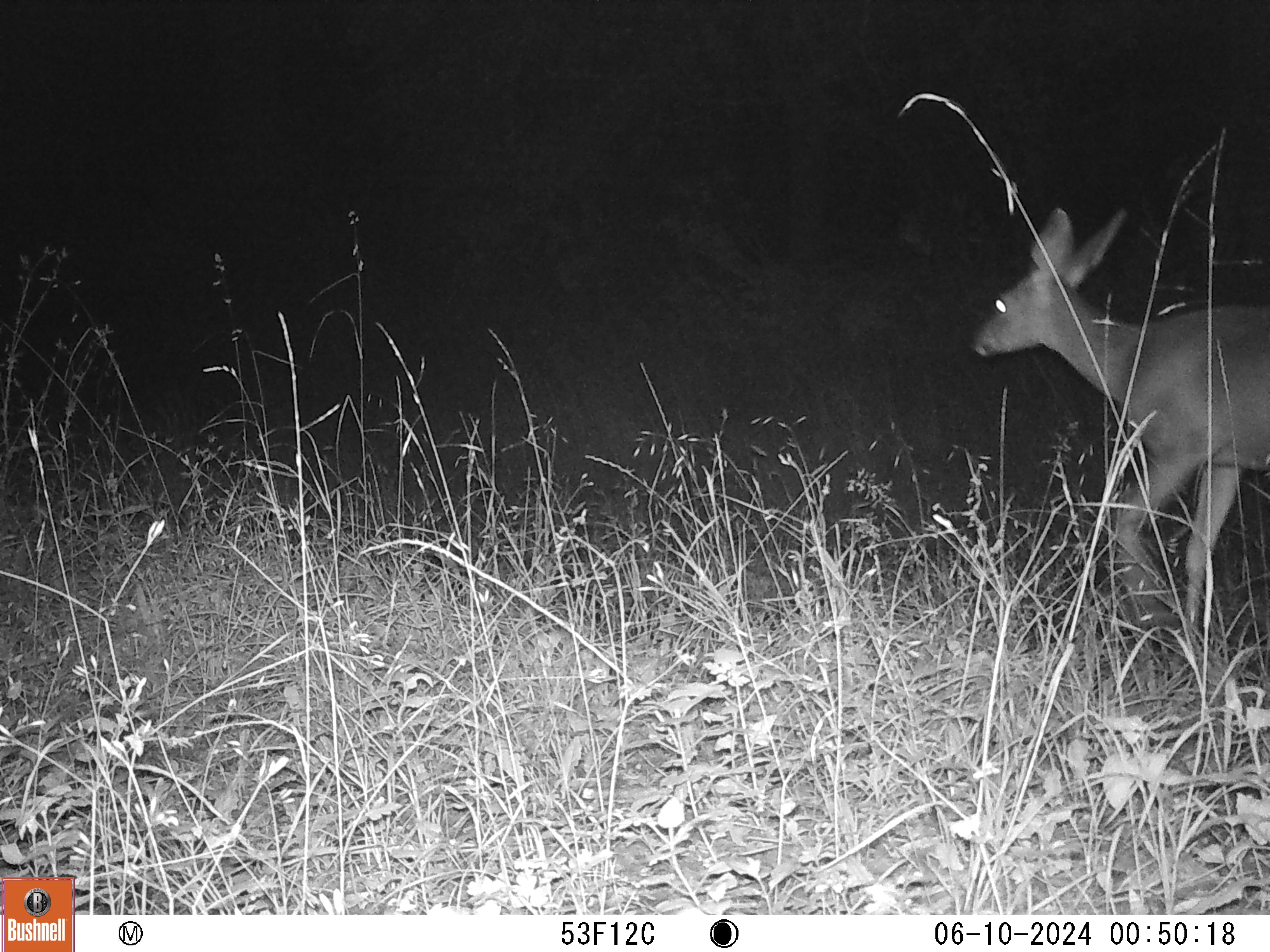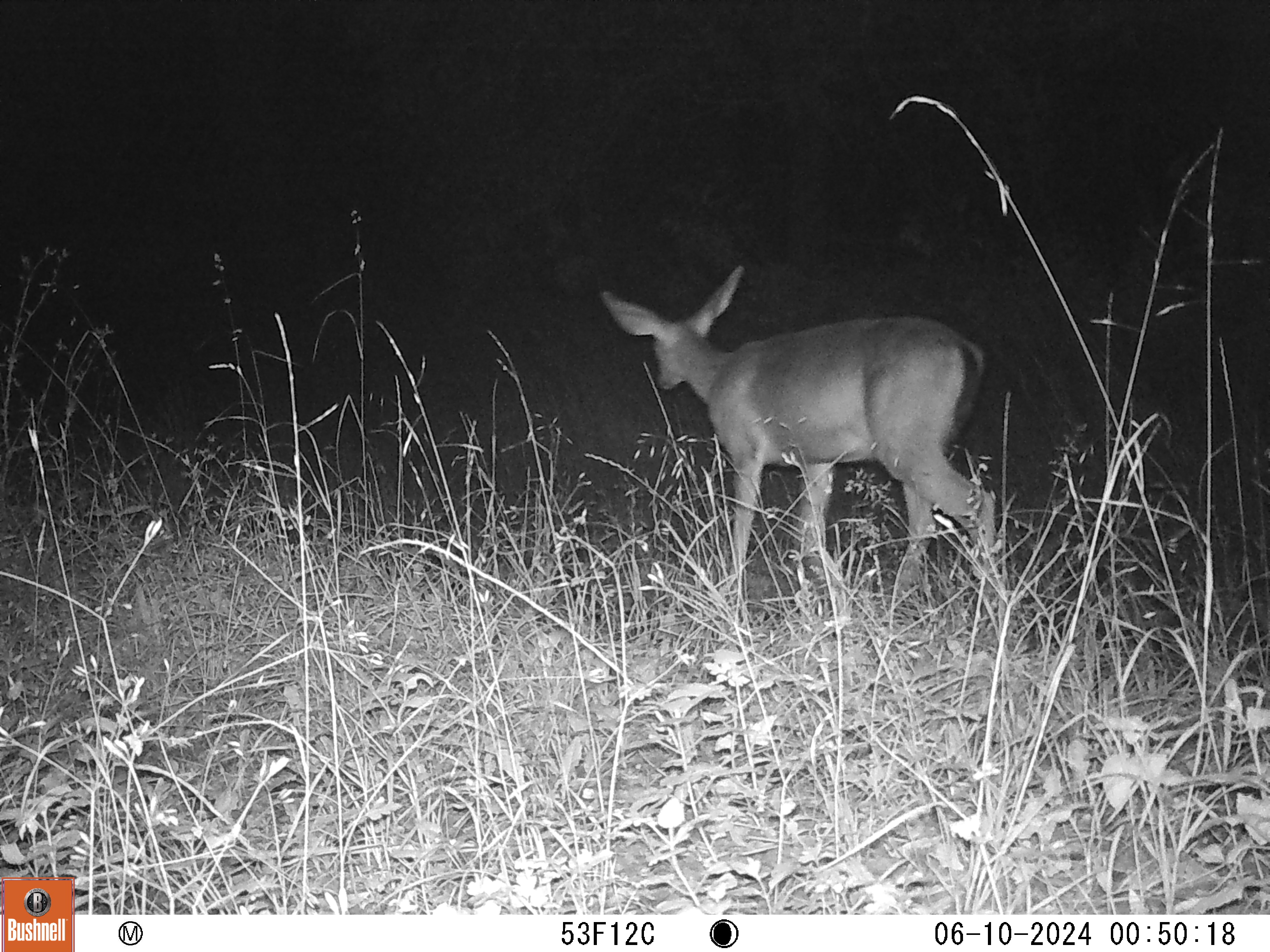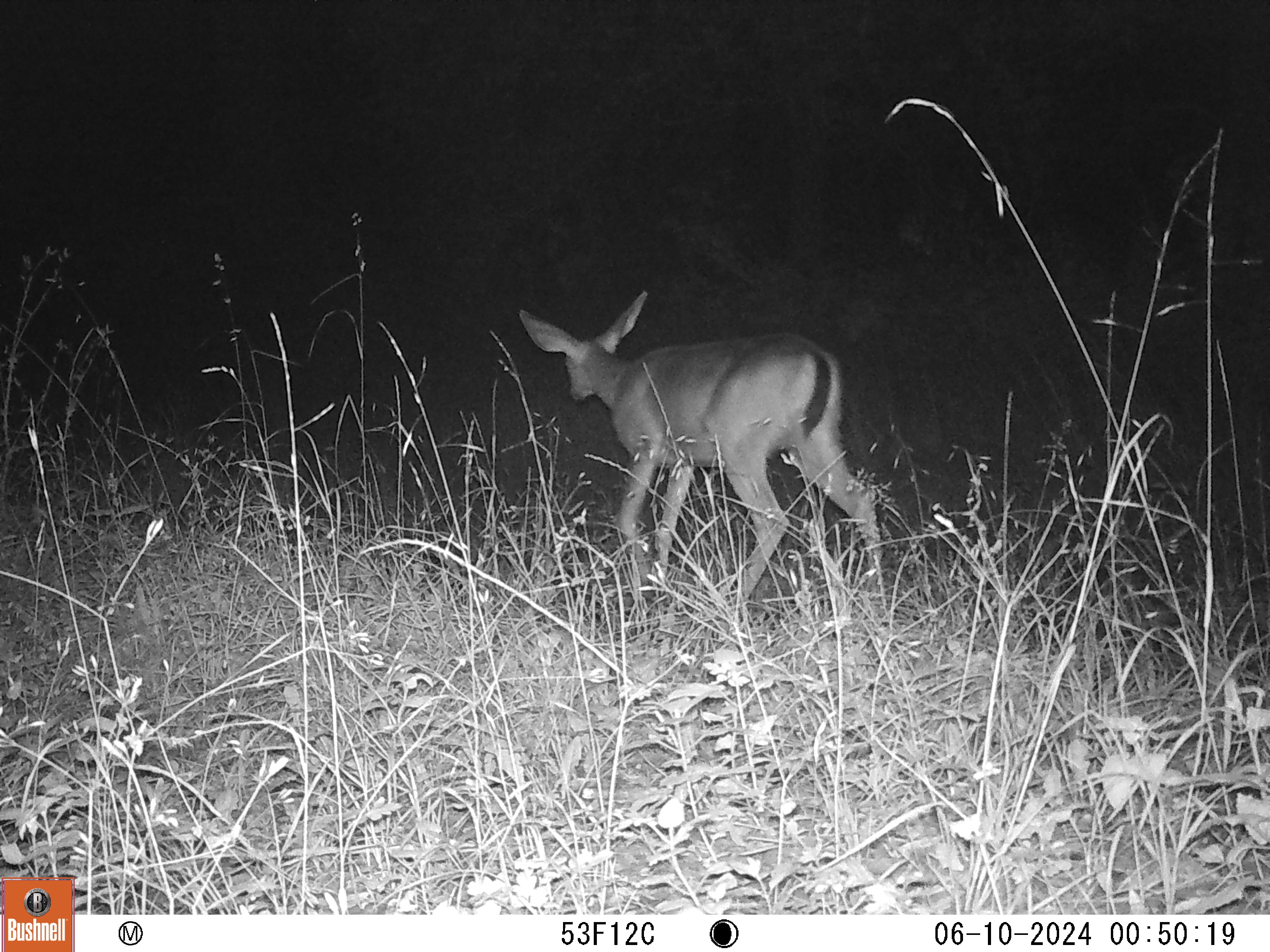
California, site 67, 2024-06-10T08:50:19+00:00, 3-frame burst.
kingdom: Animalia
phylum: Chordata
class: Mammalia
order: Artiodactyla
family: Cervidae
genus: Odocoileus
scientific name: Odocoileus hemionus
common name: mule deer